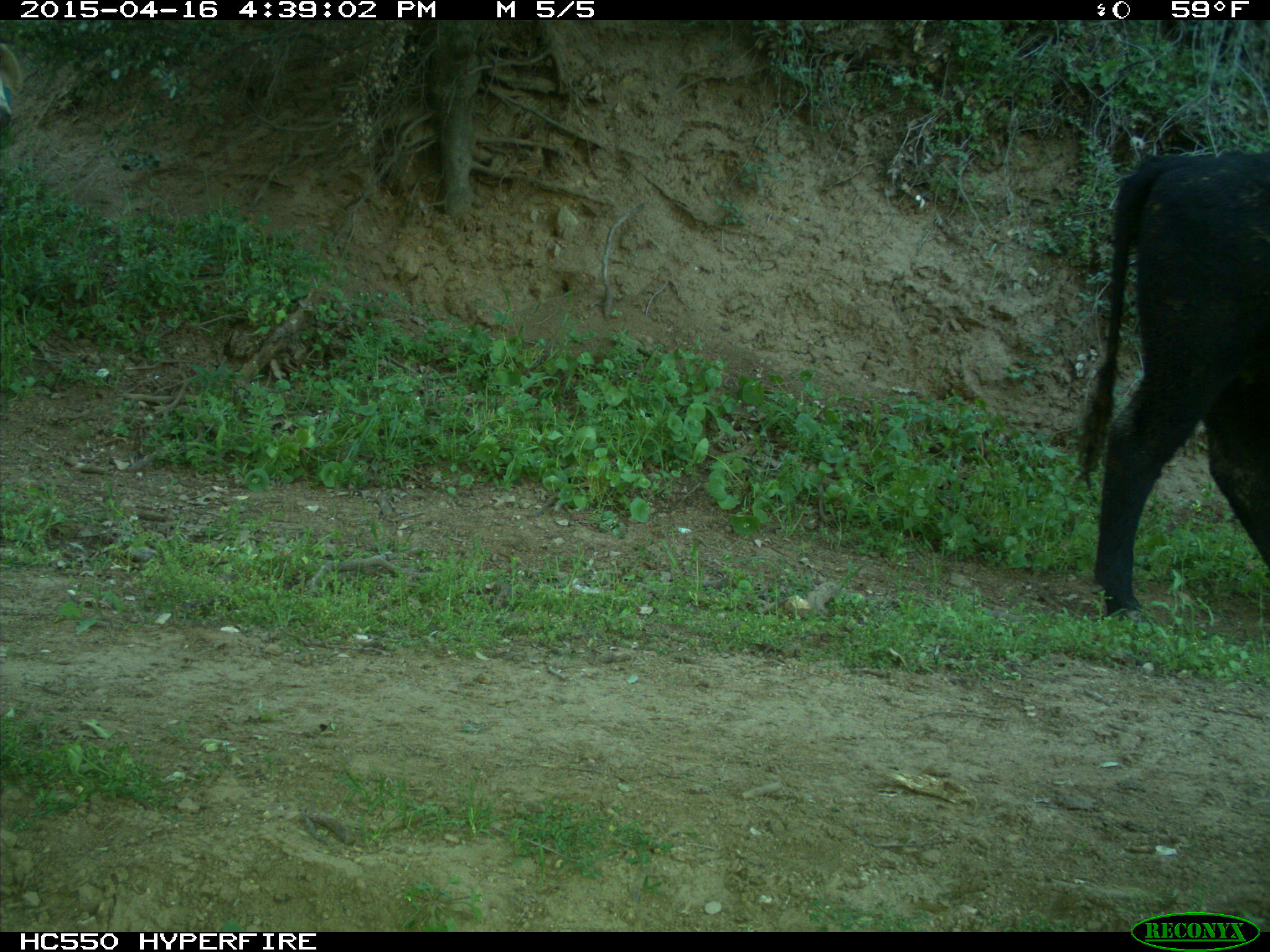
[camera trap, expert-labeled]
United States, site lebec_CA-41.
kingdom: Animalia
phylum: Chordata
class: Mammalia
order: Artiodactyla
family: Bovidae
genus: Bos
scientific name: Bos taurus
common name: domestic cow